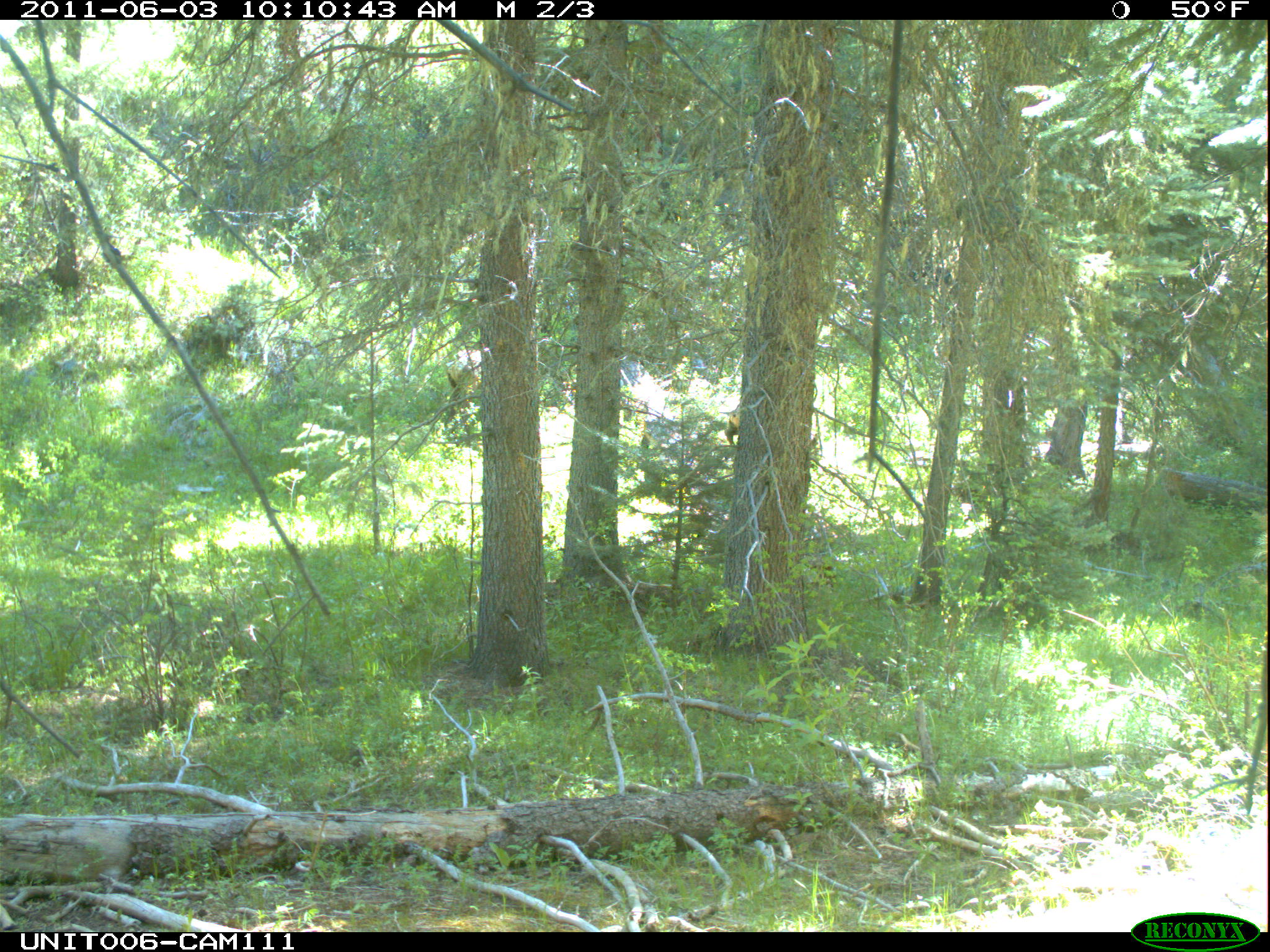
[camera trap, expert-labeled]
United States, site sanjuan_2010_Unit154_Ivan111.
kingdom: Animalia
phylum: Chordata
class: Mammalia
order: Artiodactyla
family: Cervidae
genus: Cervus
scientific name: Cervus elaphus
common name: red deer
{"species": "Cervus elaphus (red deer)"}